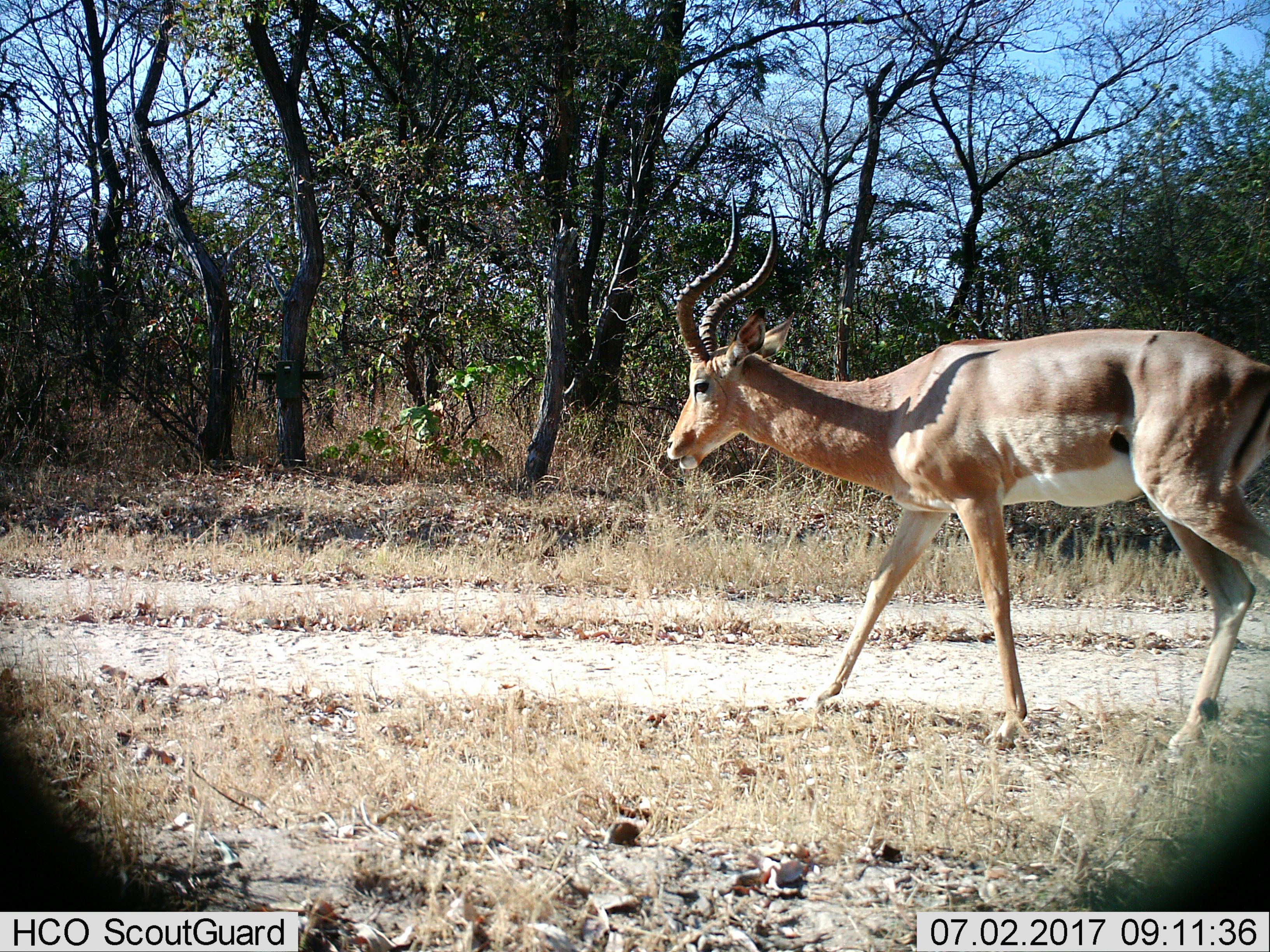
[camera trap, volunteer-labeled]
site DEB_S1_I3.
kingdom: Animalia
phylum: Chordata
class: Mammalia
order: Artiodactyla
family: Bovidae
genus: Aepyceros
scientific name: Aepyceros melampus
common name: impala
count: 1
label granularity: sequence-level